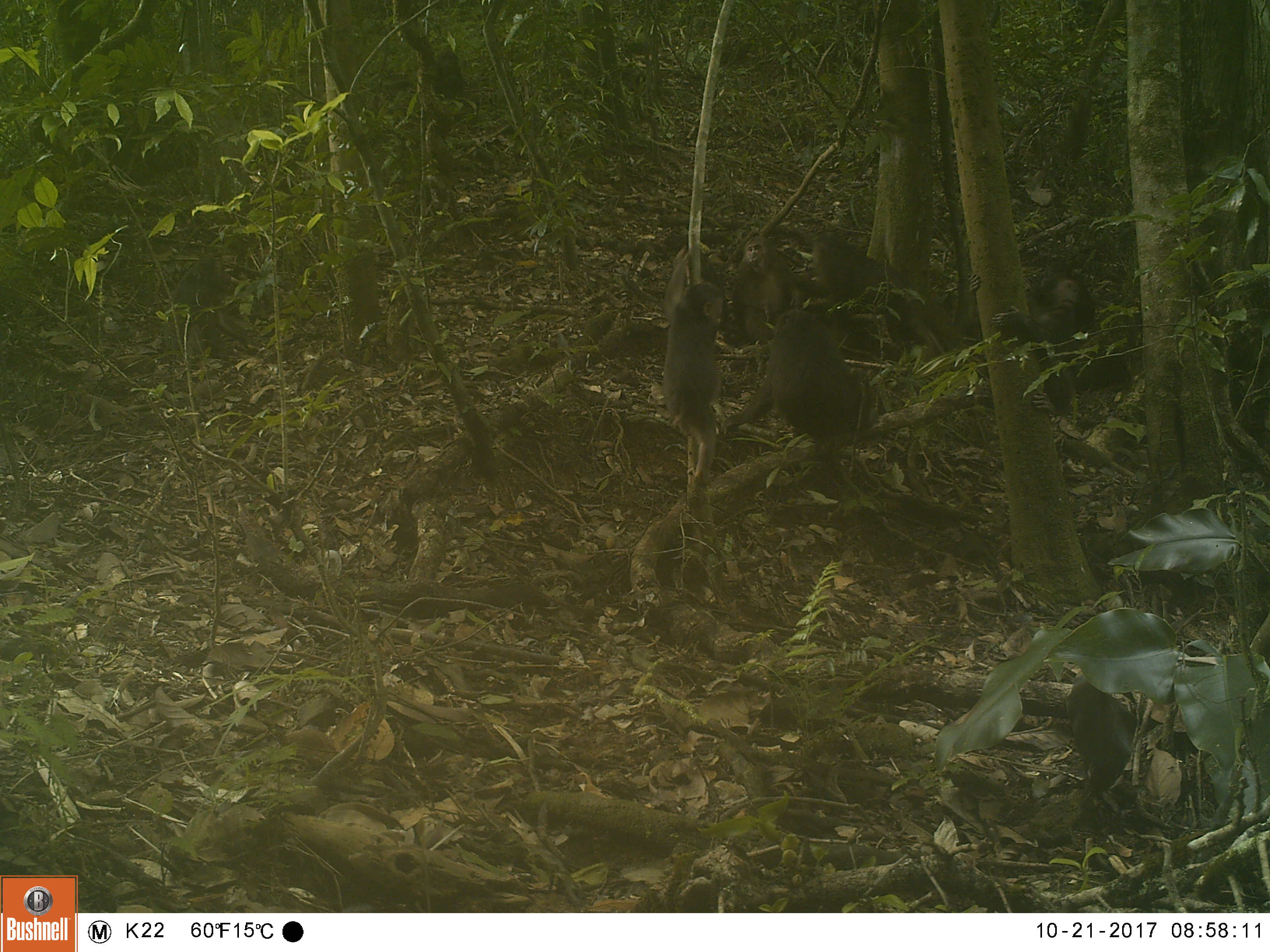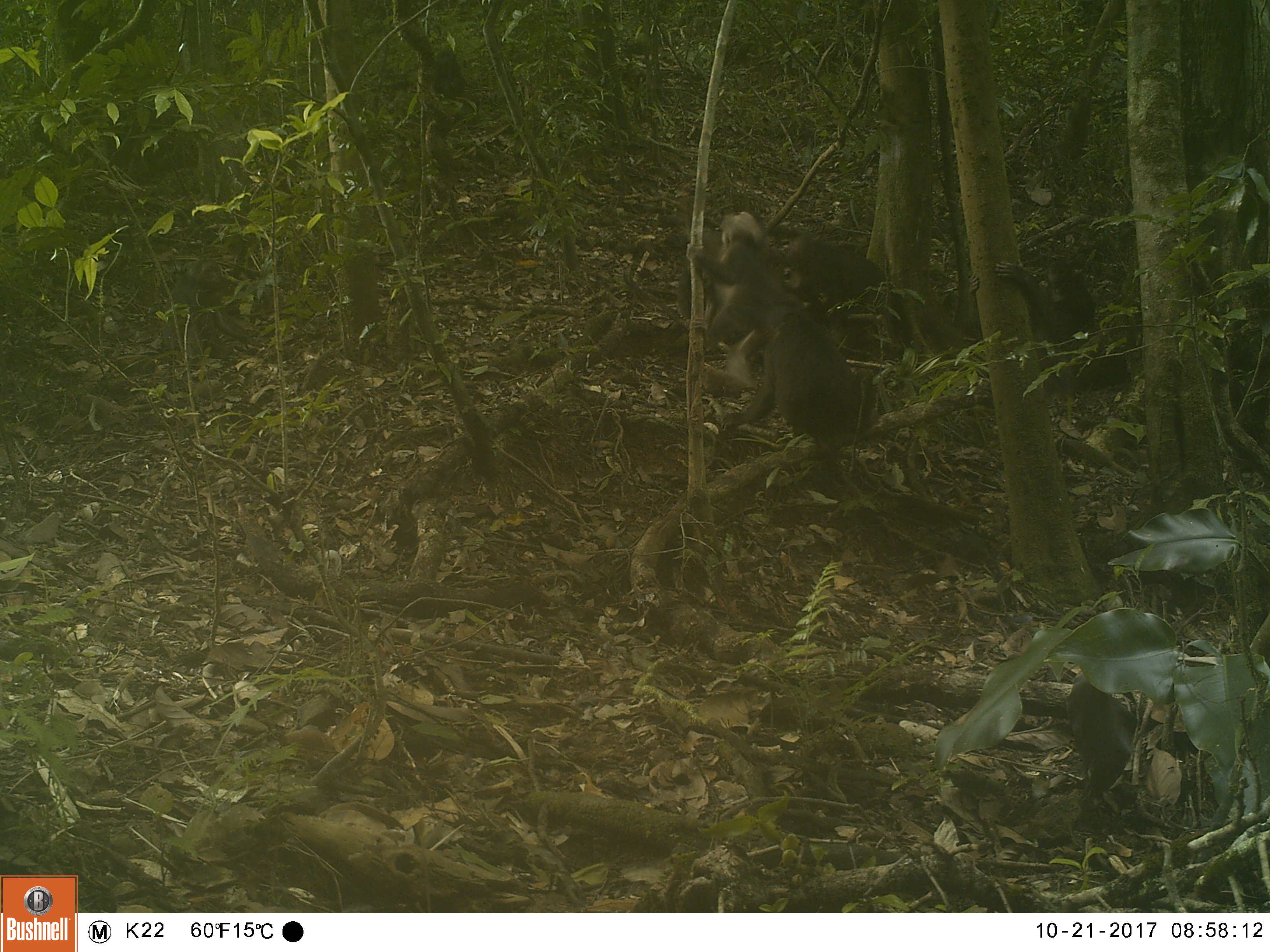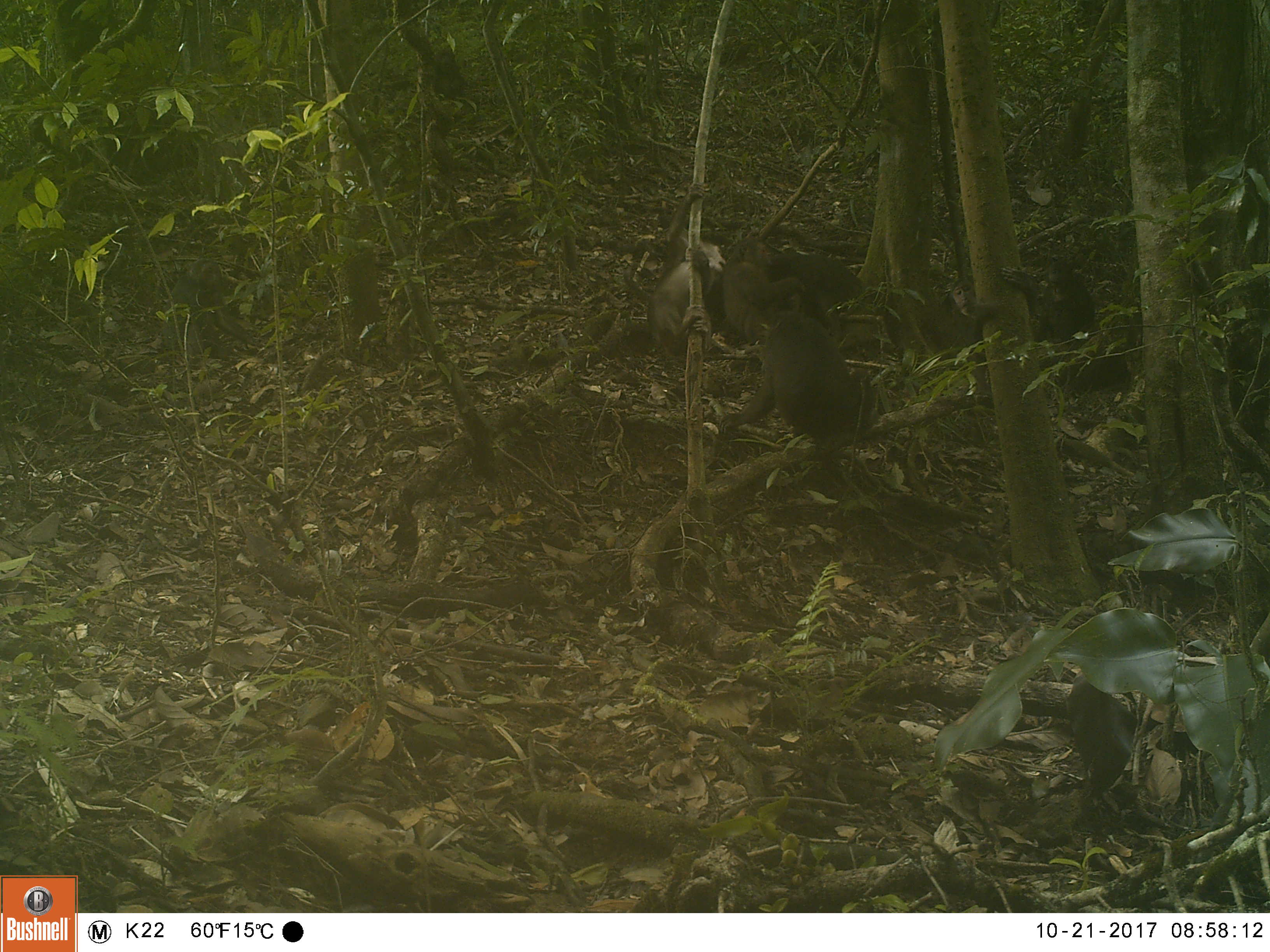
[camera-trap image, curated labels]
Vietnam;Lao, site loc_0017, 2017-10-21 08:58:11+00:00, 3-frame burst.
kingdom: Animalia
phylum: Chordata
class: Mammalia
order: Primates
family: Cercopithecidae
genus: Macaca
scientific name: Macaca arctoides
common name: stump-tailed macaque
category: stump tailed macaque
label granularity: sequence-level